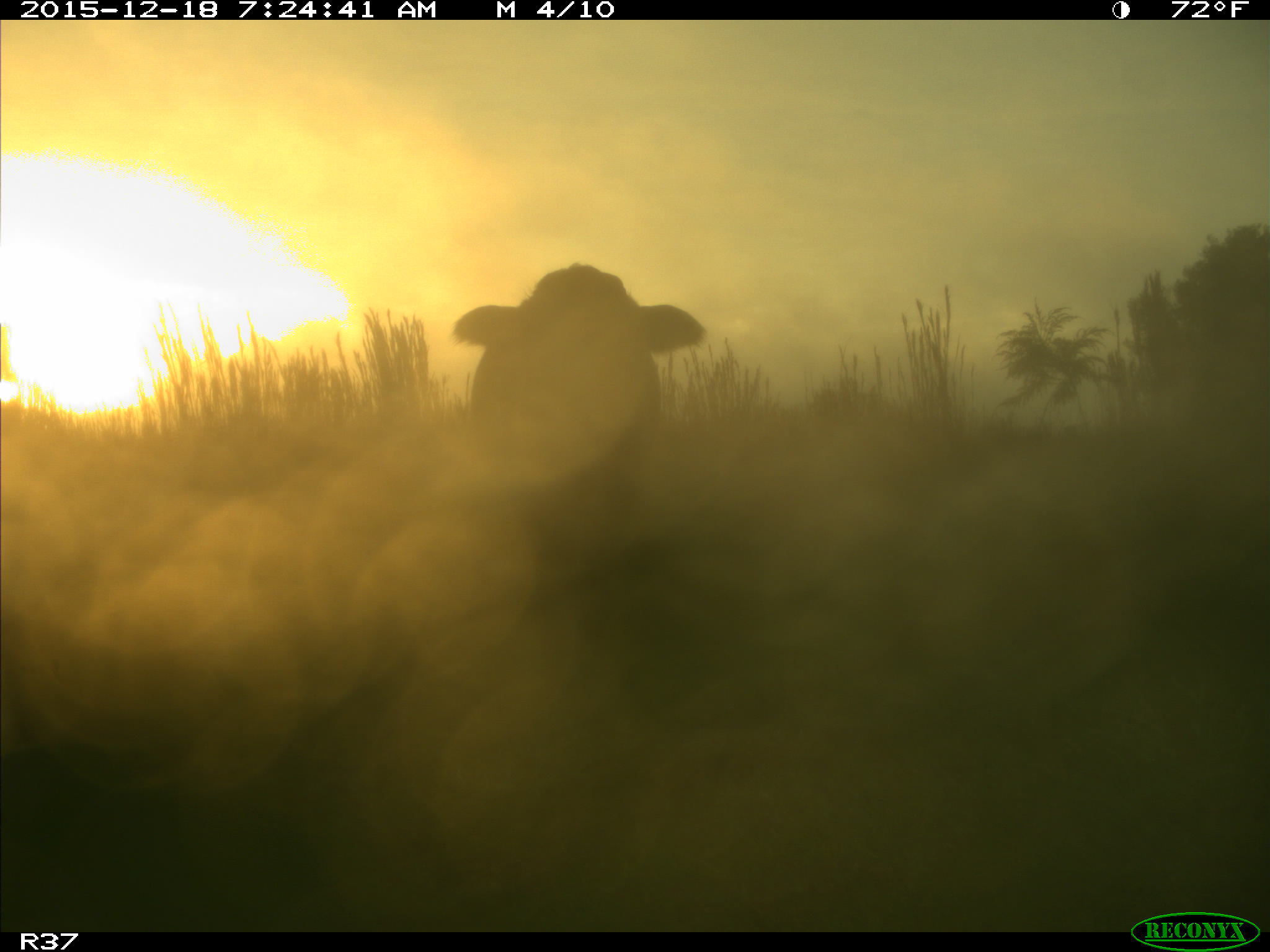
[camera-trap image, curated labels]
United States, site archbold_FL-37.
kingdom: Animalia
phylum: Chordata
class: Mammalia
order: Artiodactyla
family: Bovidae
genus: Bos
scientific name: Bos taurus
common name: domestic cow